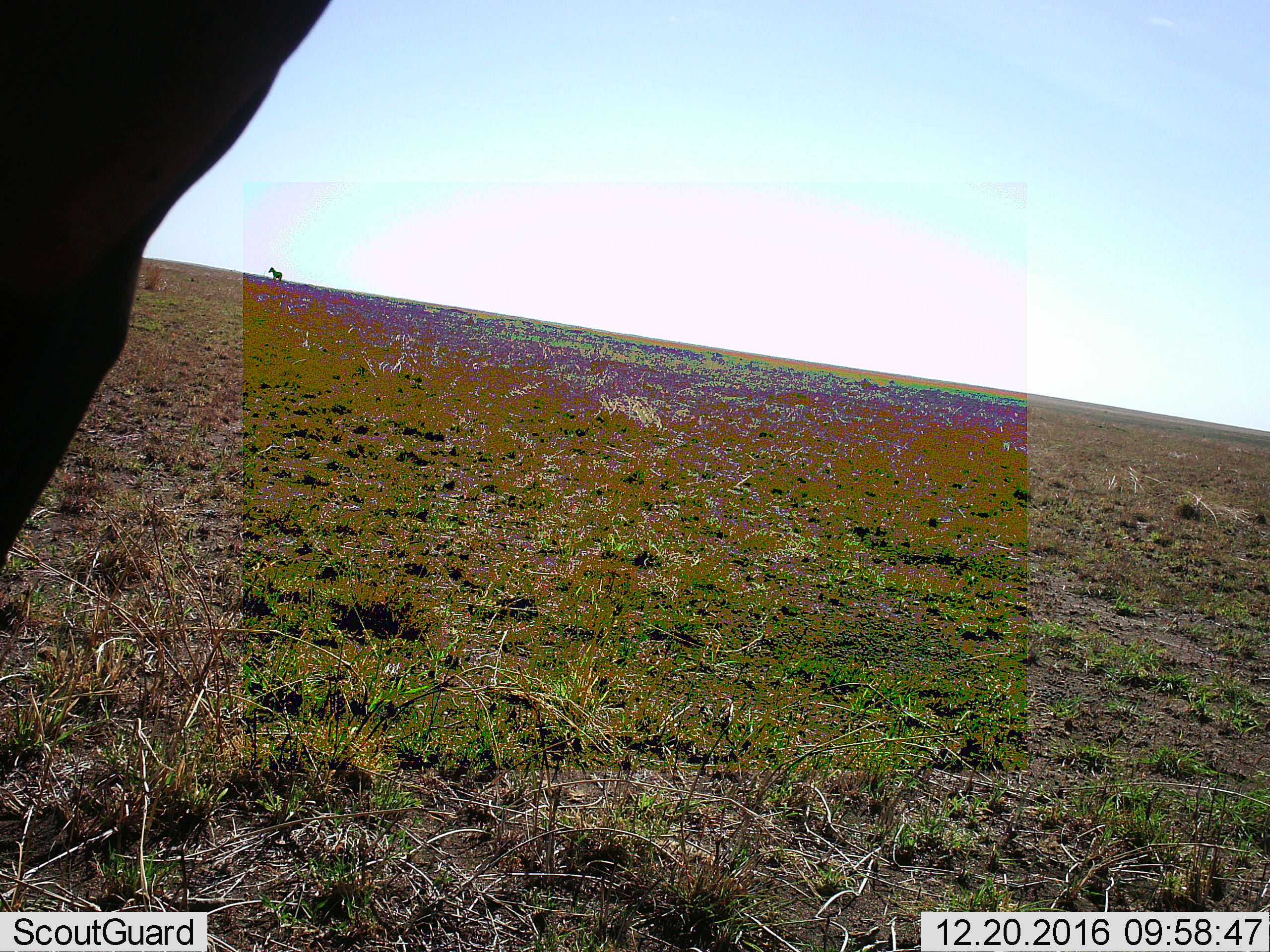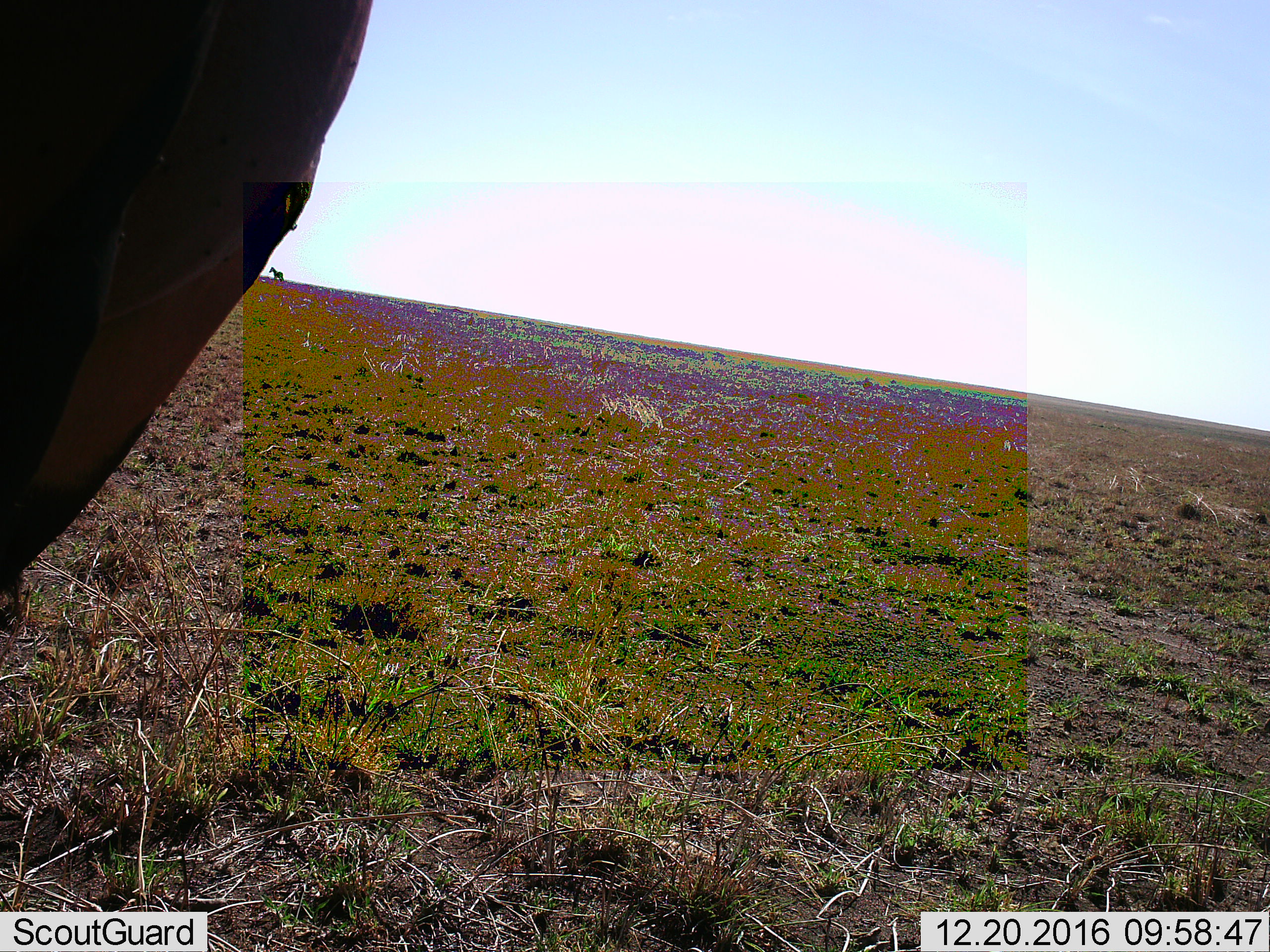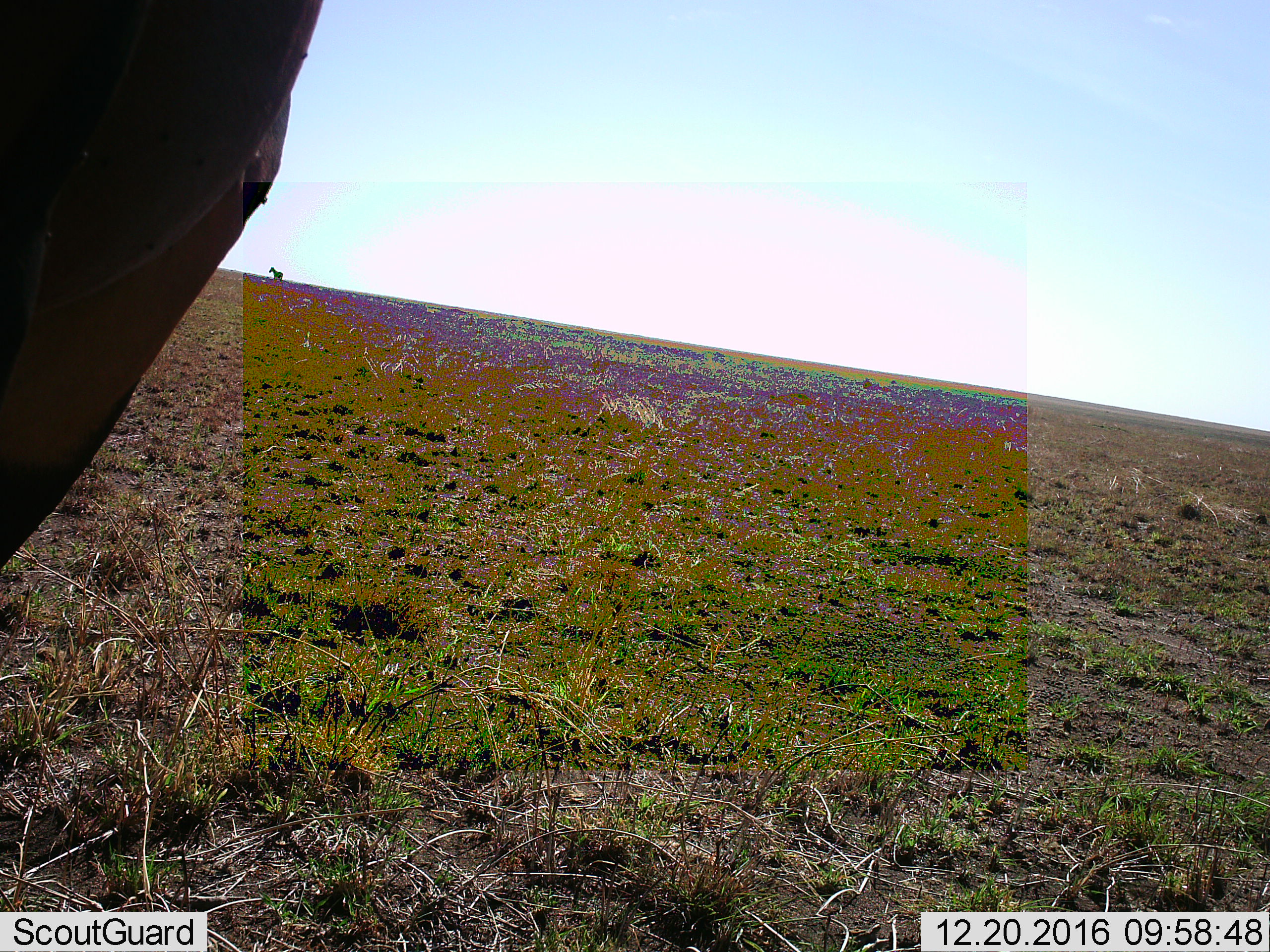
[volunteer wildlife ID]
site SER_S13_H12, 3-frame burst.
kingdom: Animalia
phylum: Chordata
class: Mammalia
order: Perissodactyla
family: Equidae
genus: Equus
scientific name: Equus quagga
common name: plains zebra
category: zebraplains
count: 1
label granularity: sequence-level